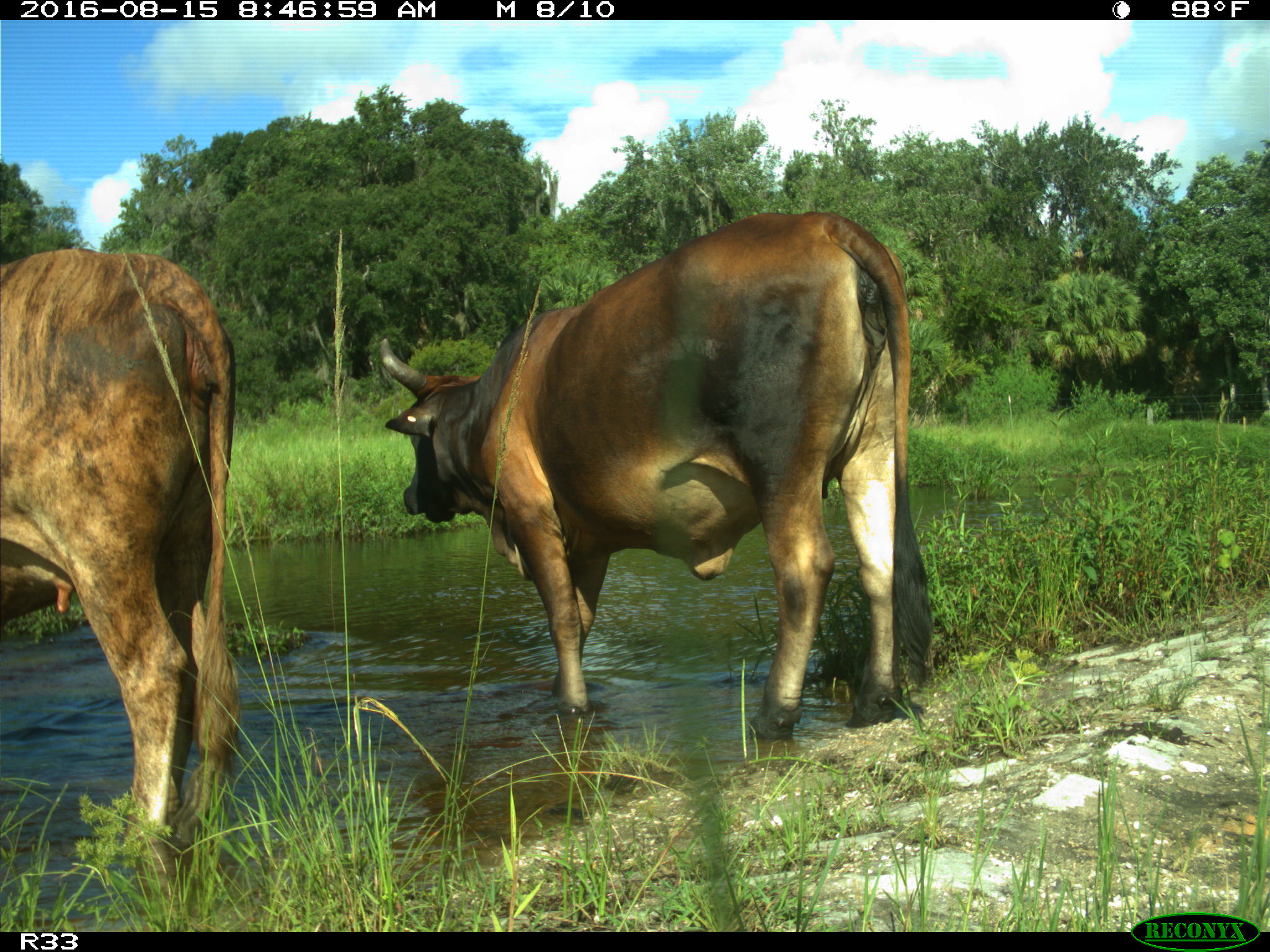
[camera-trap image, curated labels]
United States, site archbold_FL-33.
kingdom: Animalia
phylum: Chordata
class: Mammalia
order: Artiodactyla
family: Bovidae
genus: Bos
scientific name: Bos taurus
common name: domestic cow